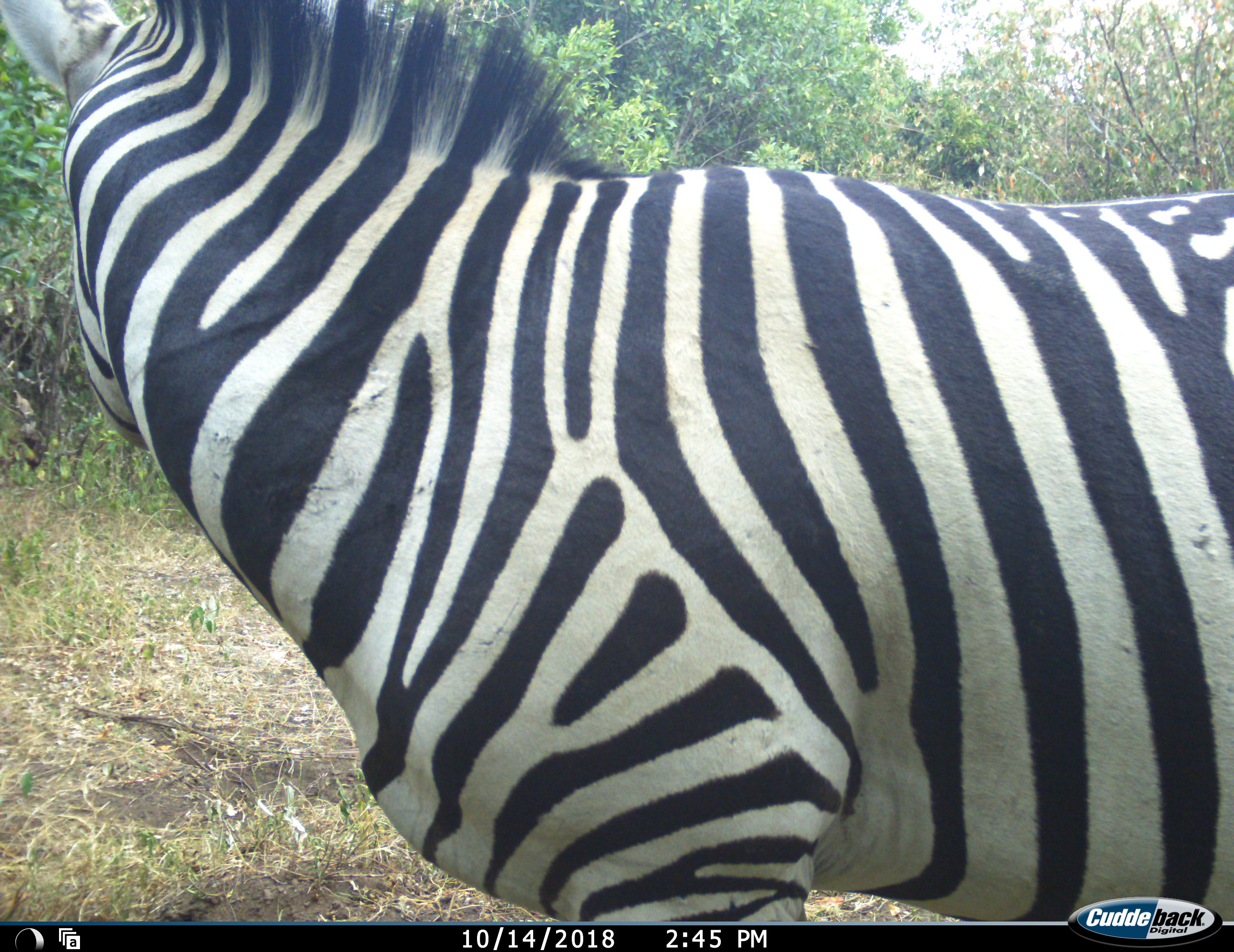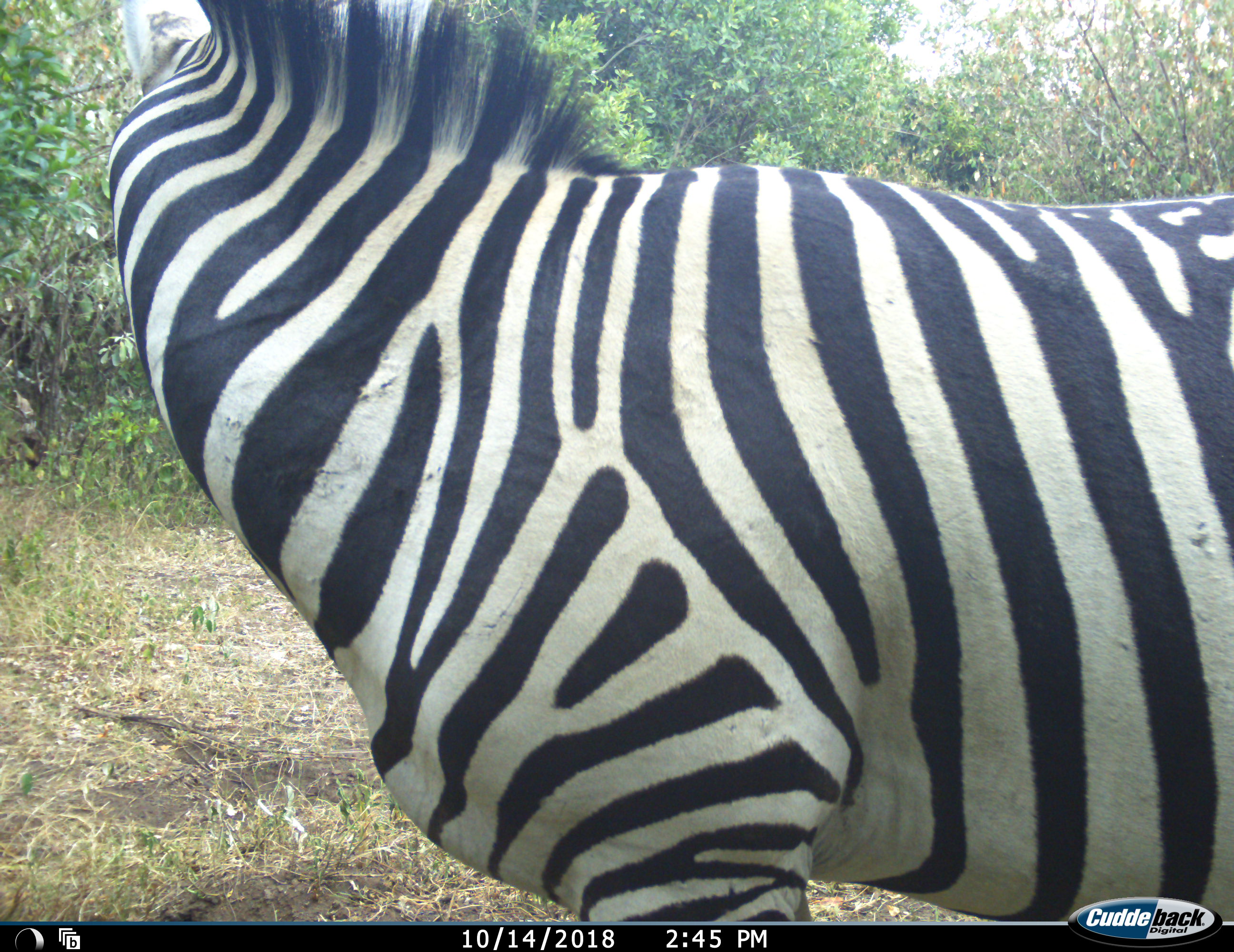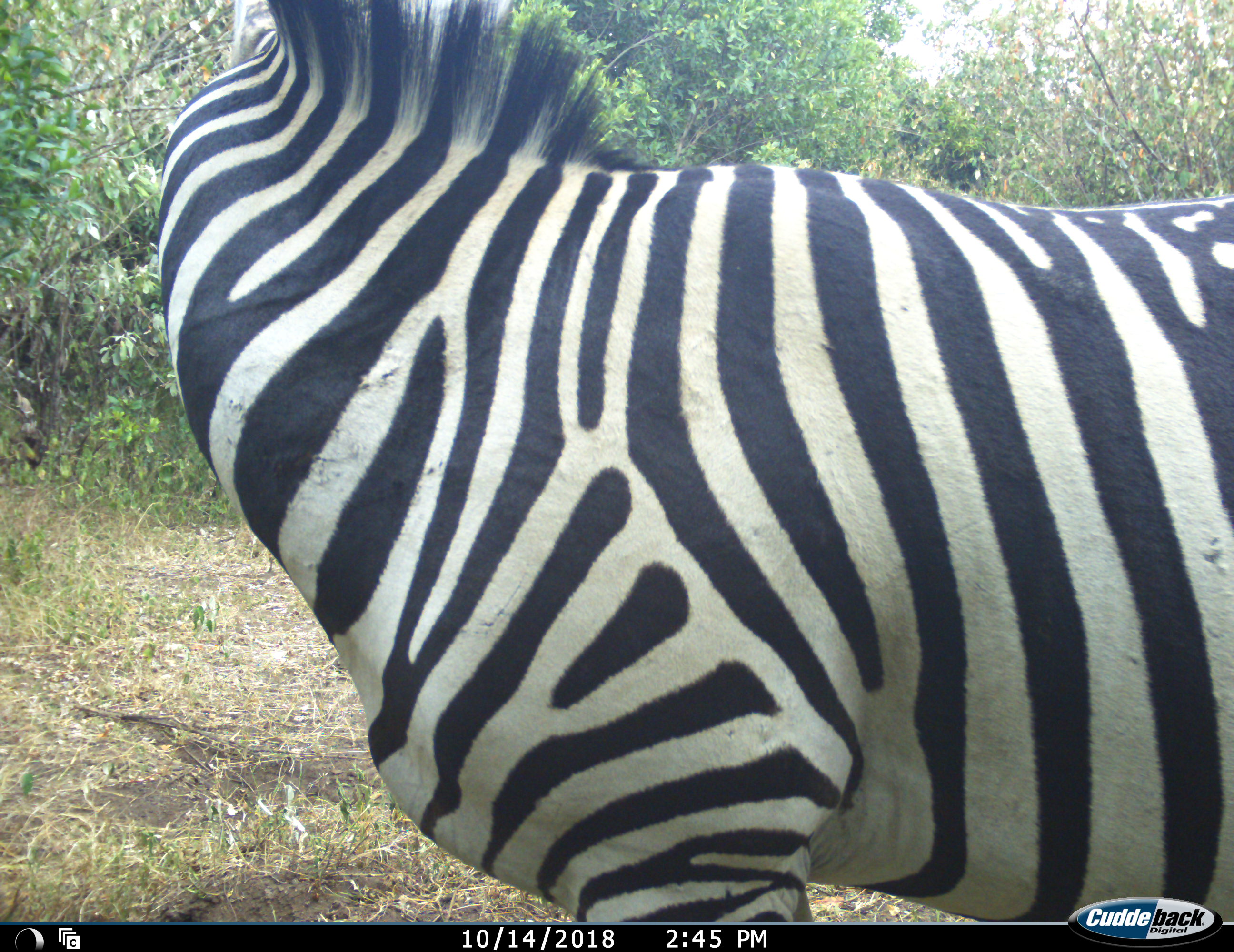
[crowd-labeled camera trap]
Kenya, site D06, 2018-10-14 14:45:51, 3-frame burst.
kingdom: Animalia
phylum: Chordata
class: Mammalia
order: Perissodactyla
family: Equidae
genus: Equus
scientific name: Equus quagga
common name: plains zebra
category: zebra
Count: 1.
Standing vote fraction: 100%.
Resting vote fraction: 0%.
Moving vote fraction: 0%.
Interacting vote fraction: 0%.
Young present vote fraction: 0%.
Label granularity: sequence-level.